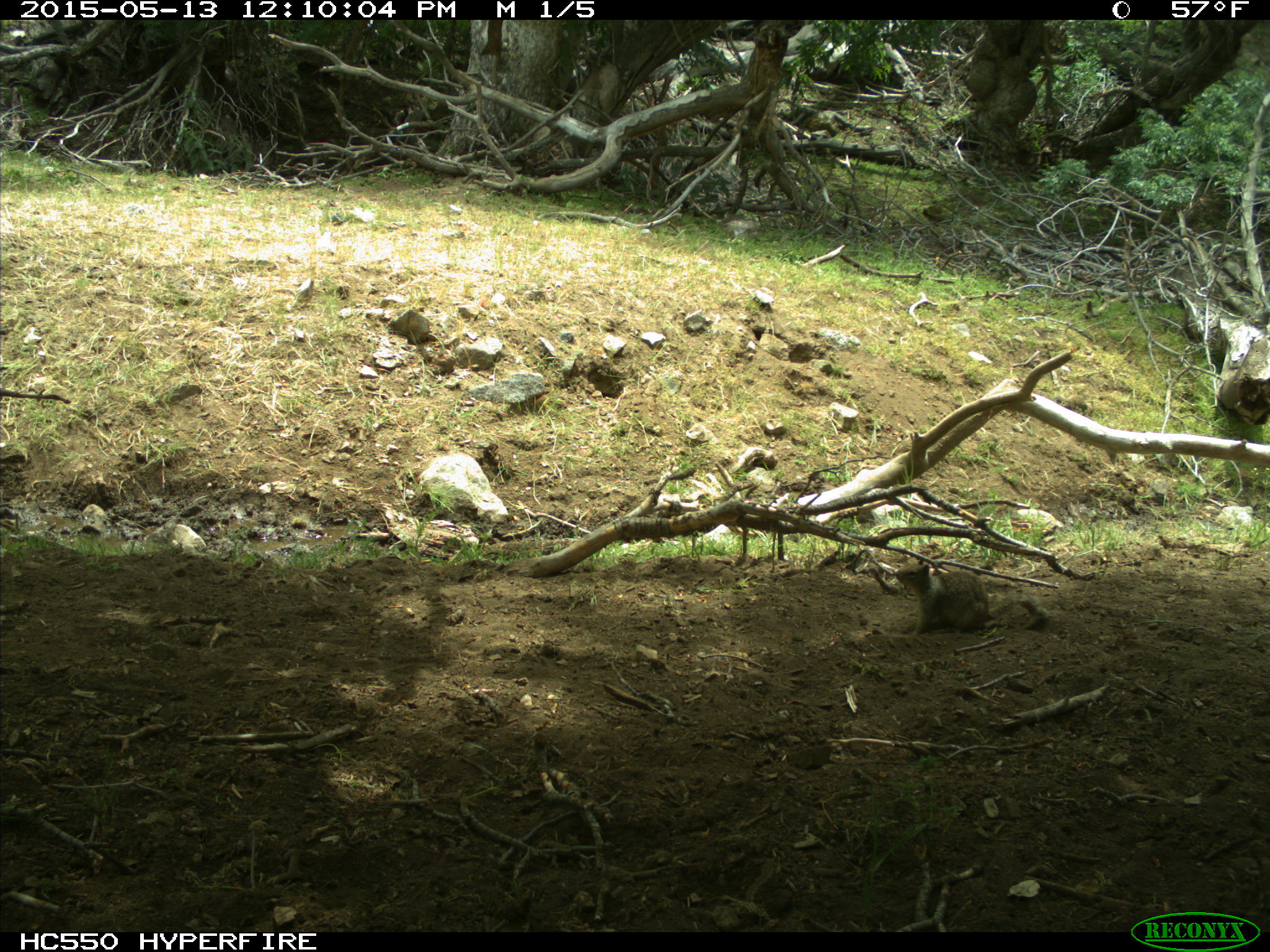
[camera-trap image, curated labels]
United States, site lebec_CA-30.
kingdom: Animalia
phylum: Chordata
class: Mammalia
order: Rodentia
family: Sciuridae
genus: Otospermophilus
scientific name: Otospermophilus beecheyi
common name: california ground squirrel